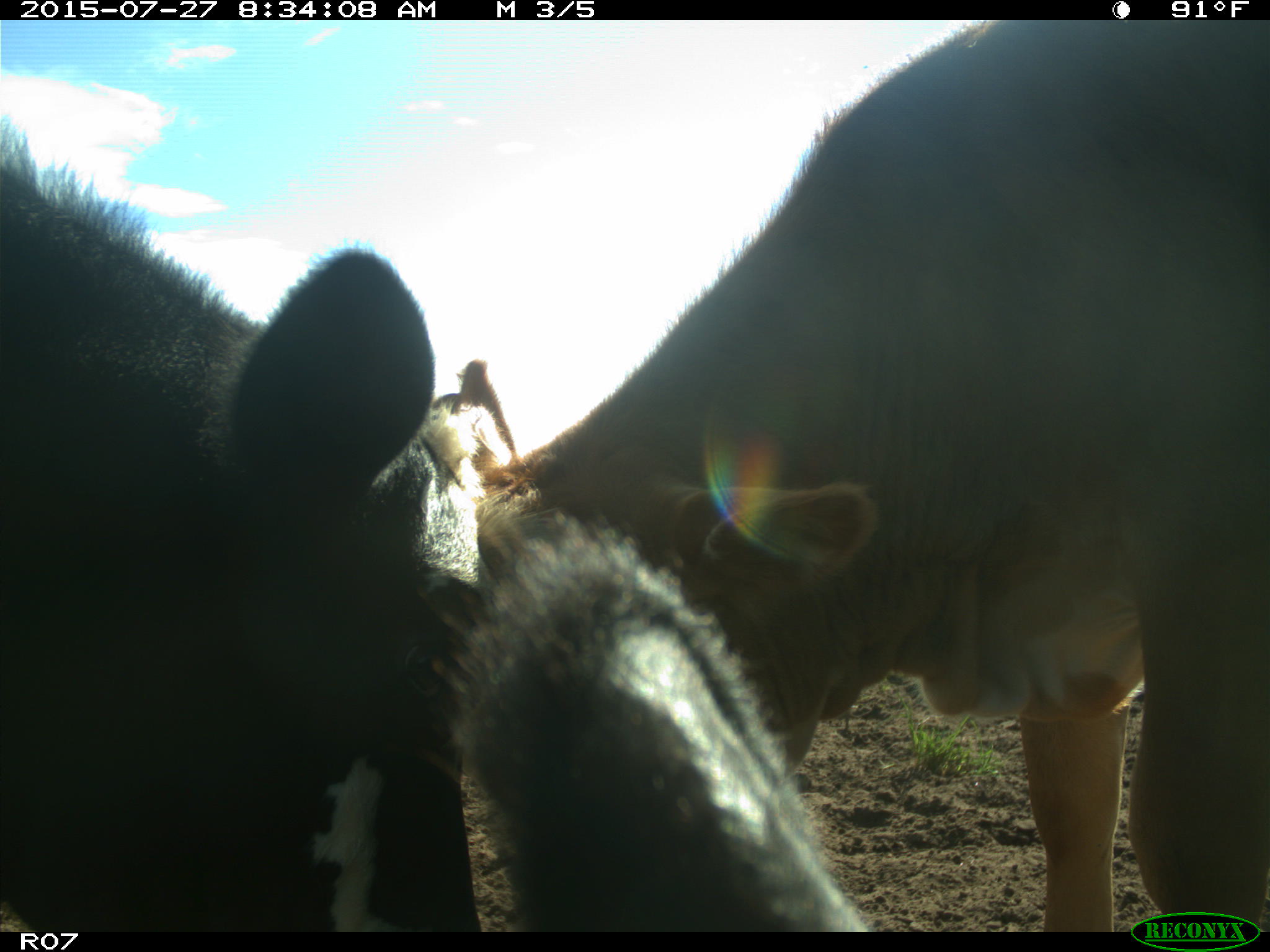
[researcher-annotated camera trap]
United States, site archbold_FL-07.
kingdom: Animalia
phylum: Chordata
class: Mammalia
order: Artiodactyla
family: Bovidae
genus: Bos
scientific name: Bos taurus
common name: domestic cow